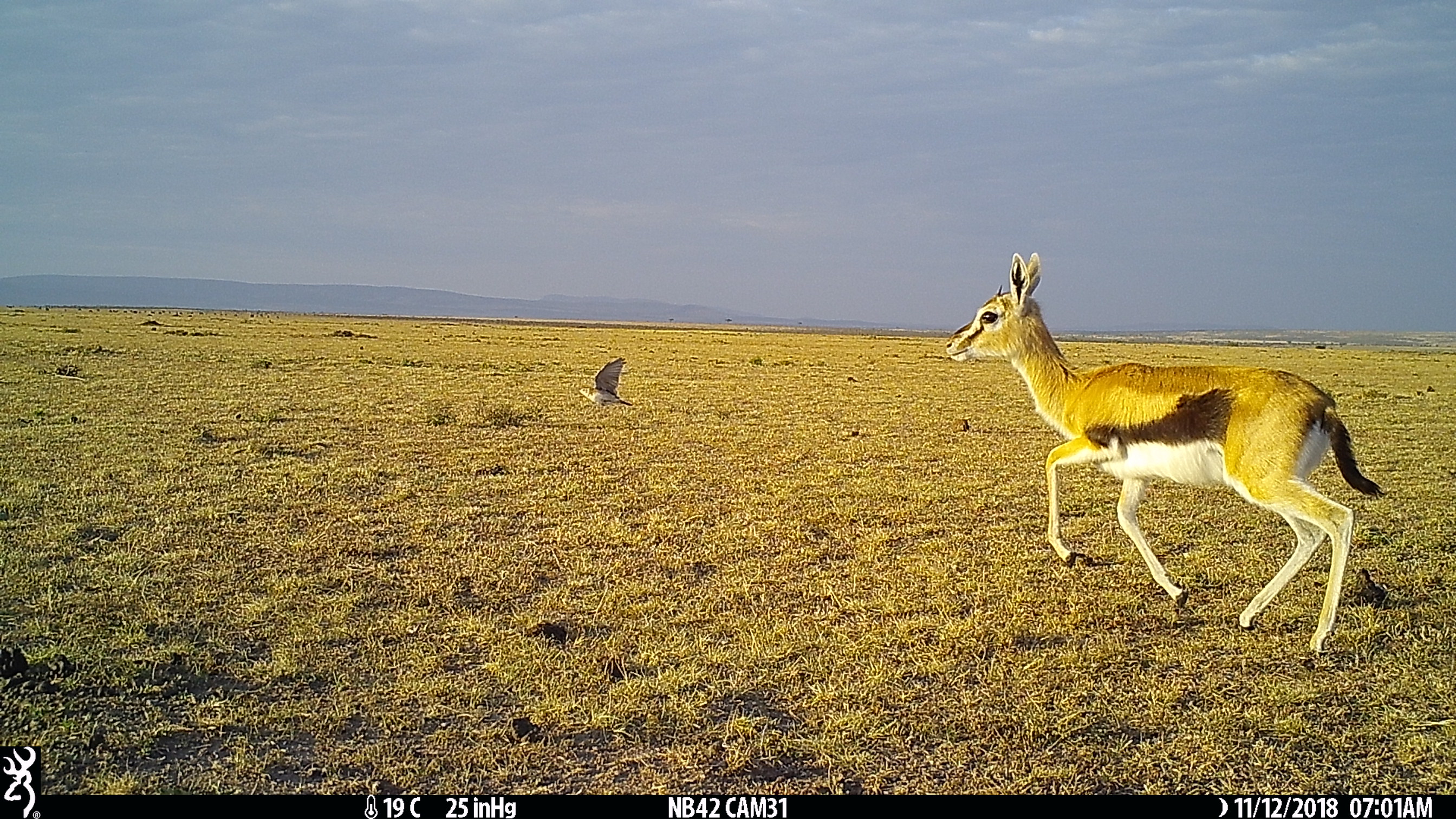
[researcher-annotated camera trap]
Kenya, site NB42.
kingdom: Animalia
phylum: Chordata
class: Mammalia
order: Artiodactyla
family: Bovidae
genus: Eudorcas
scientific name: Eudorcas thomsonii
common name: thomon's gazelle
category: gazelle thomsons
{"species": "gazelle thomsons (thomon's gazelle) (Eudorcas thomsonii)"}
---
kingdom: Animalia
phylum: Chordata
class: Aves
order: Passeriformes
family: Alaudidae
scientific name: Alaudidae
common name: lark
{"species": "lark (Alaudidae)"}